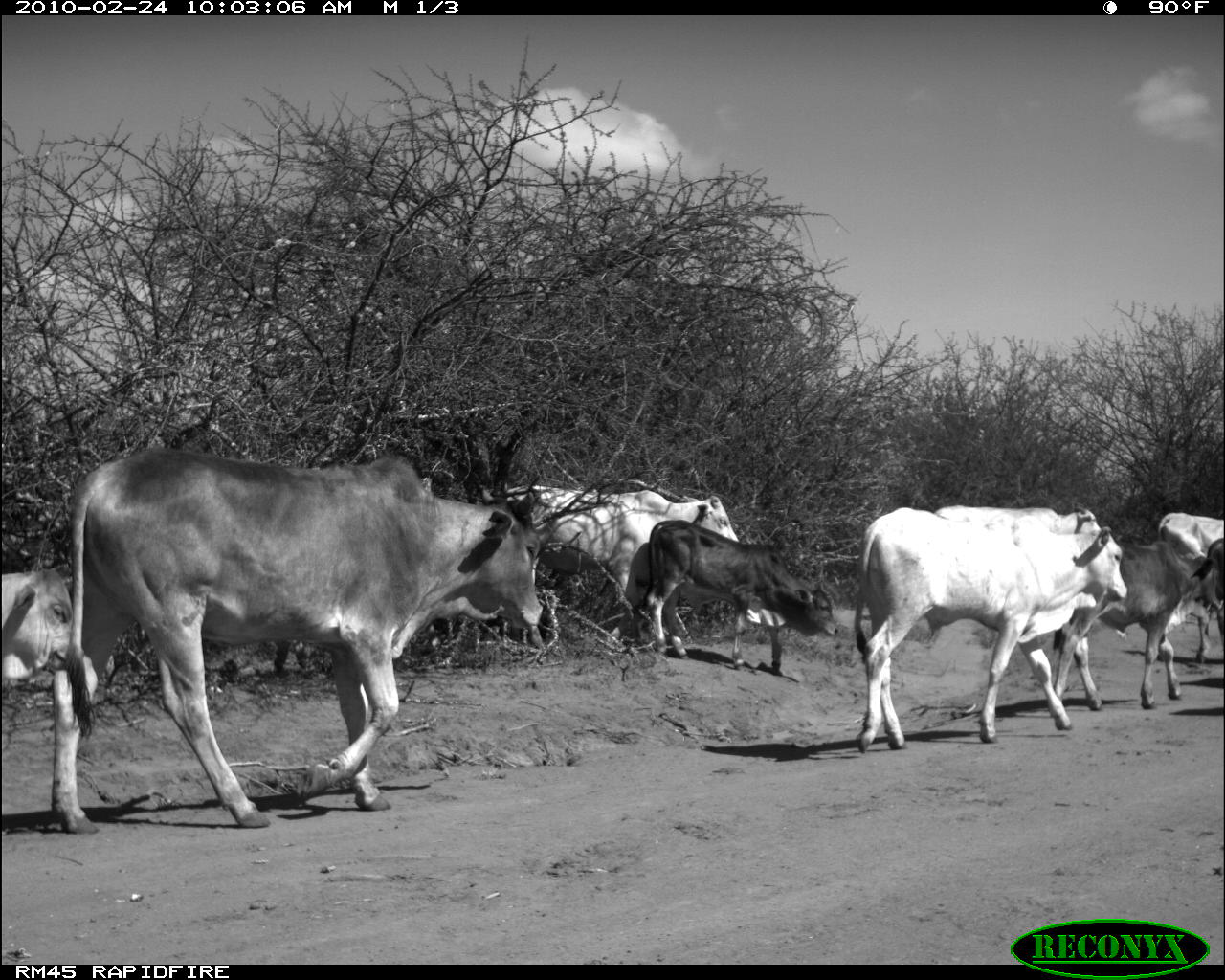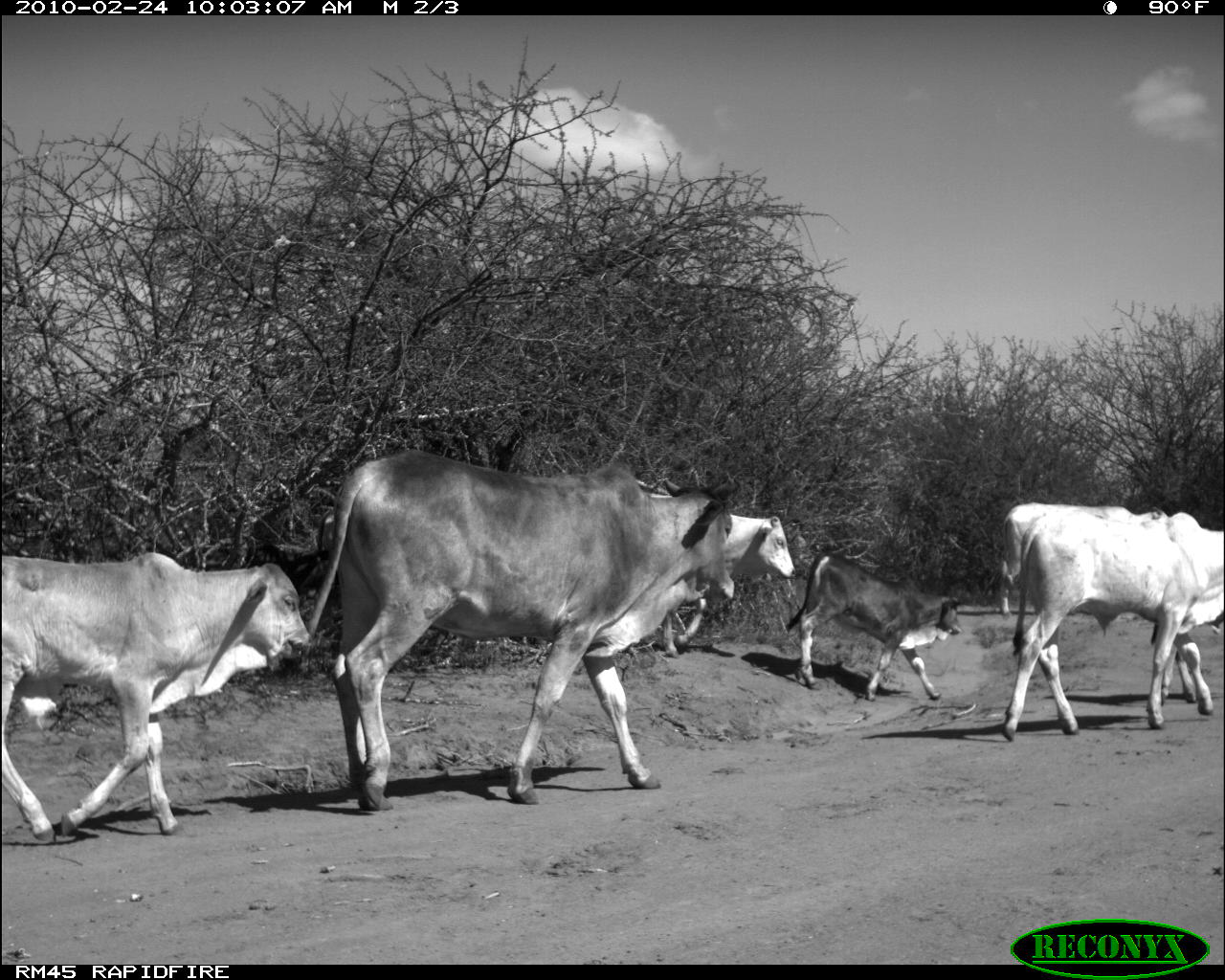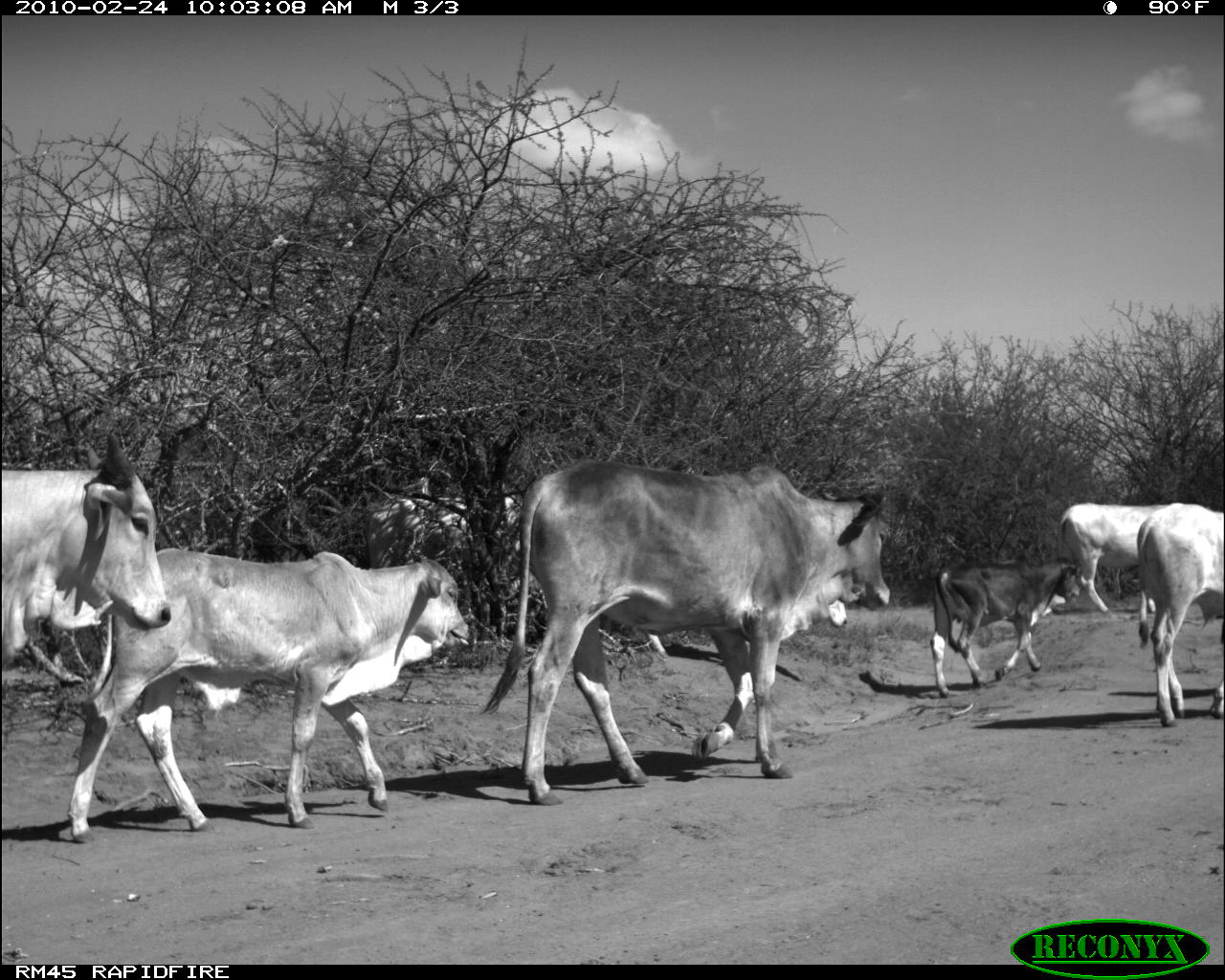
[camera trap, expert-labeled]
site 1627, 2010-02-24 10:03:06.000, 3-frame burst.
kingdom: Animalia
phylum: Chordata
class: Mammalia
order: Artiodactyla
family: Bovidae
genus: Bos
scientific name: Bos taurus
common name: domestic cattle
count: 8